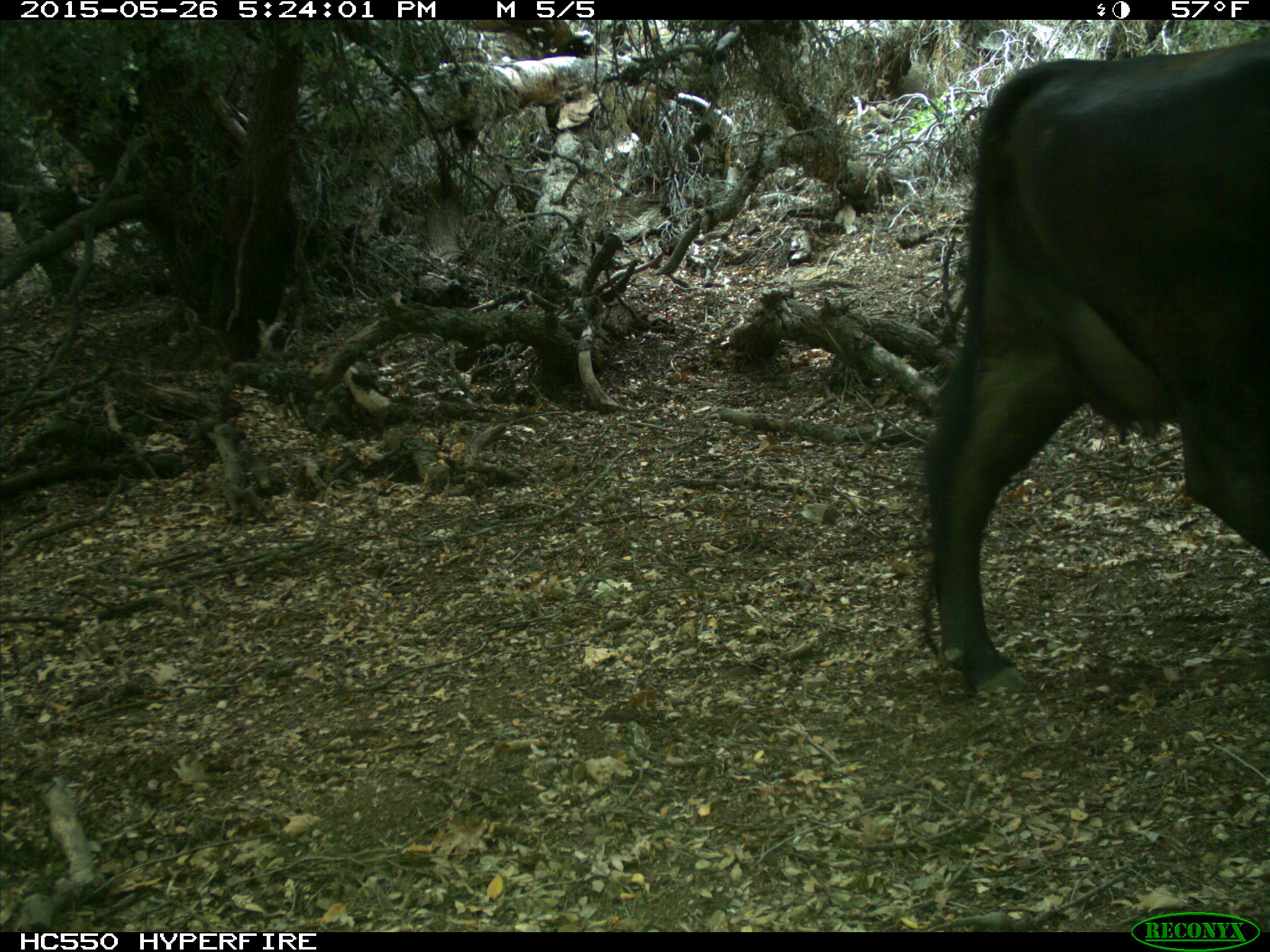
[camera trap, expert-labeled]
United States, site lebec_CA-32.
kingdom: Animalia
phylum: Chordata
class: Mammalia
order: Artiodactyla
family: Bovidae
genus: Bos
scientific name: Bos taurus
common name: domestic cow